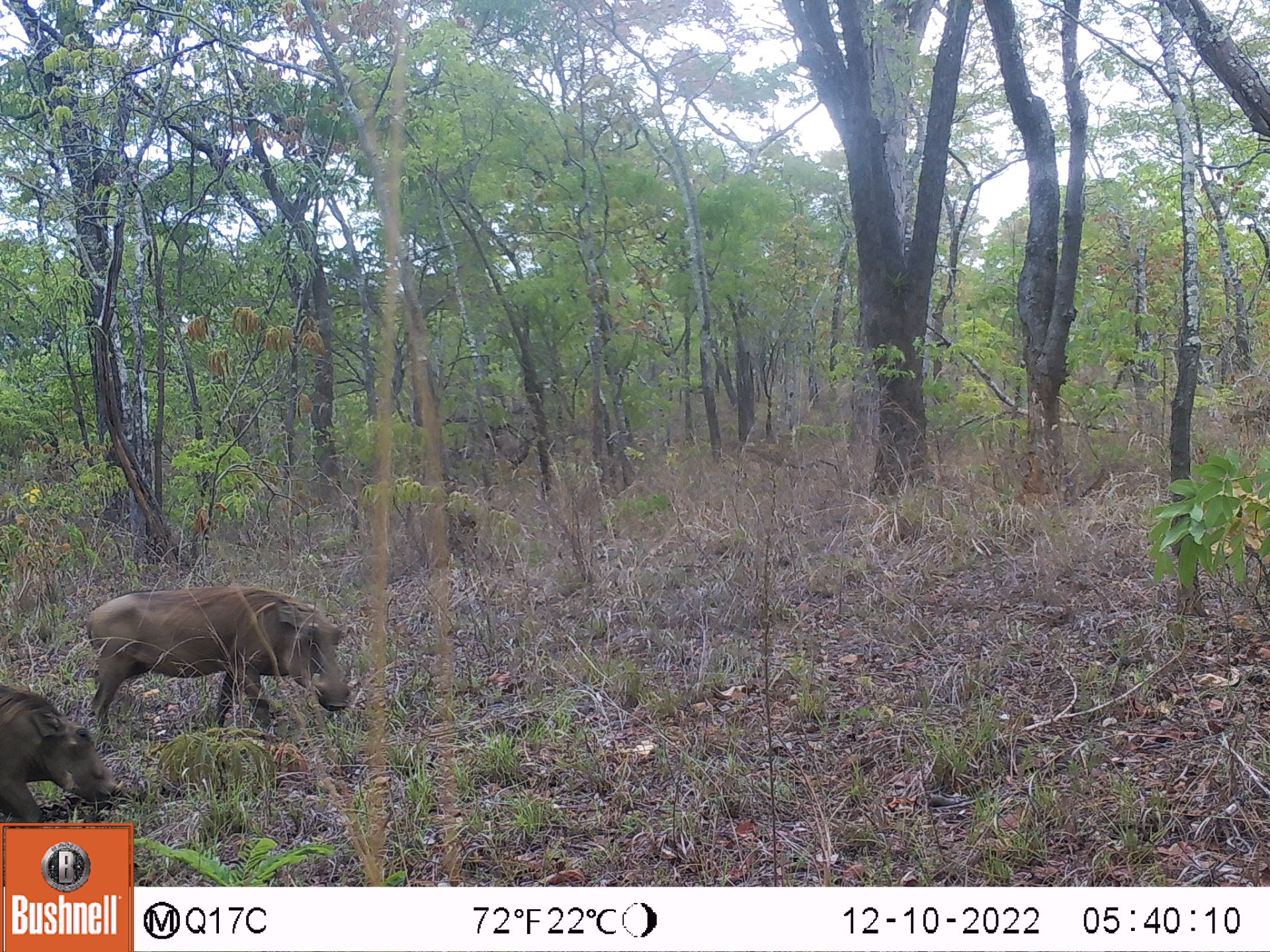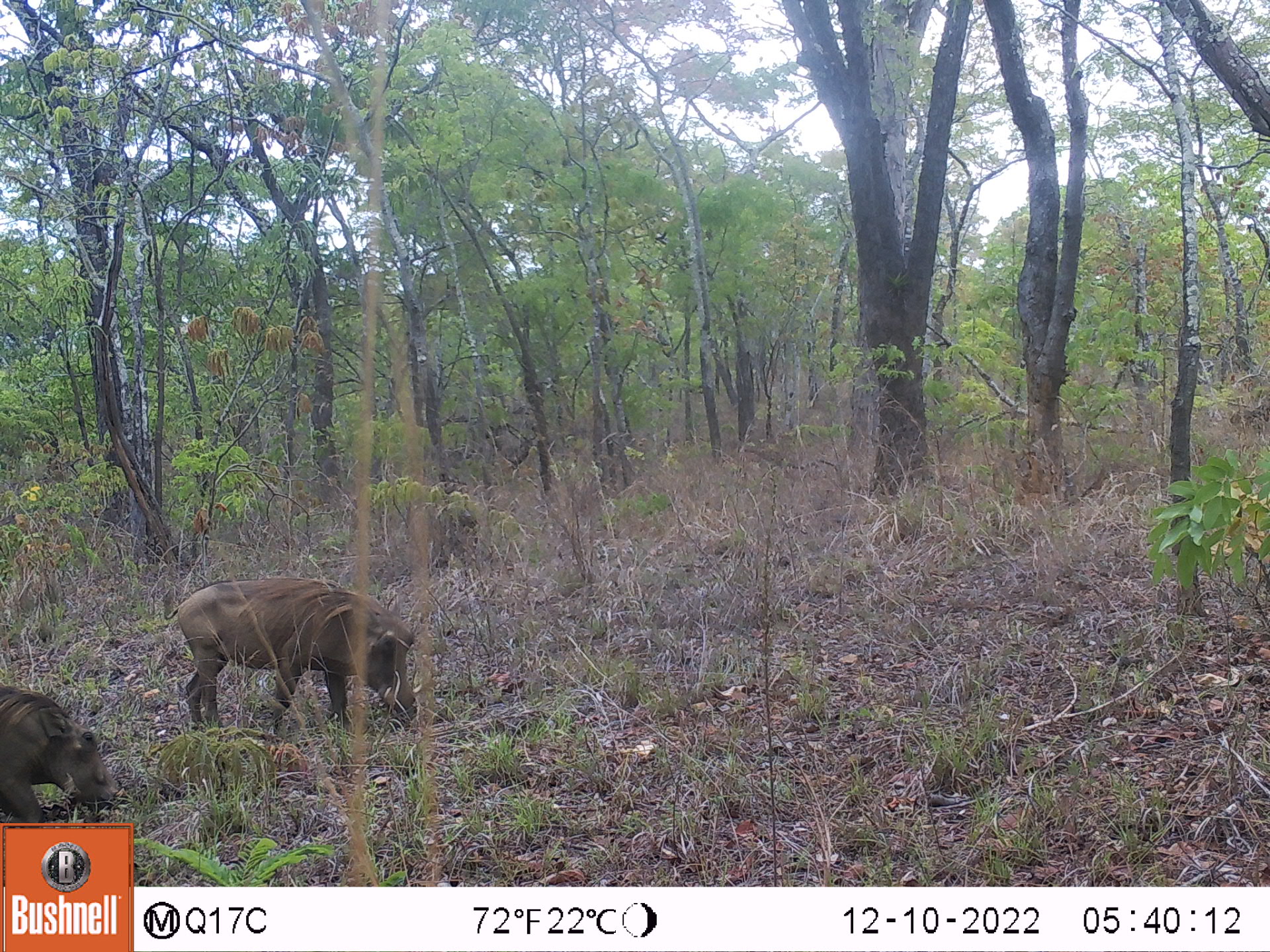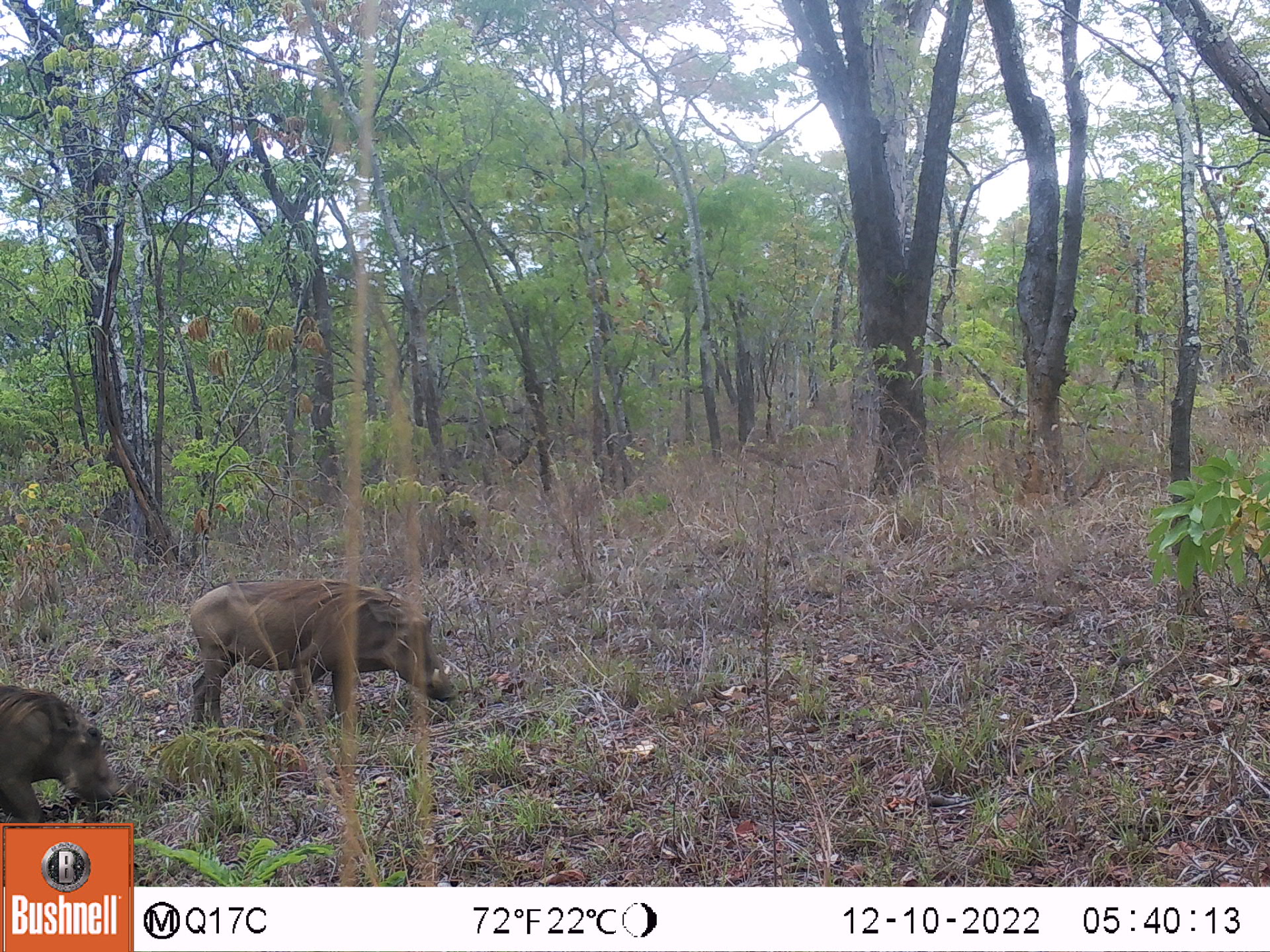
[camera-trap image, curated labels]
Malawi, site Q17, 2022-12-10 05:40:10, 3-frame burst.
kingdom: Animalia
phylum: Chordata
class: Mammalia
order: Artiodactyla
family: Suidae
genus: Phacochoerus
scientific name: Phacochoerus africanus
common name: common warthog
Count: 2.